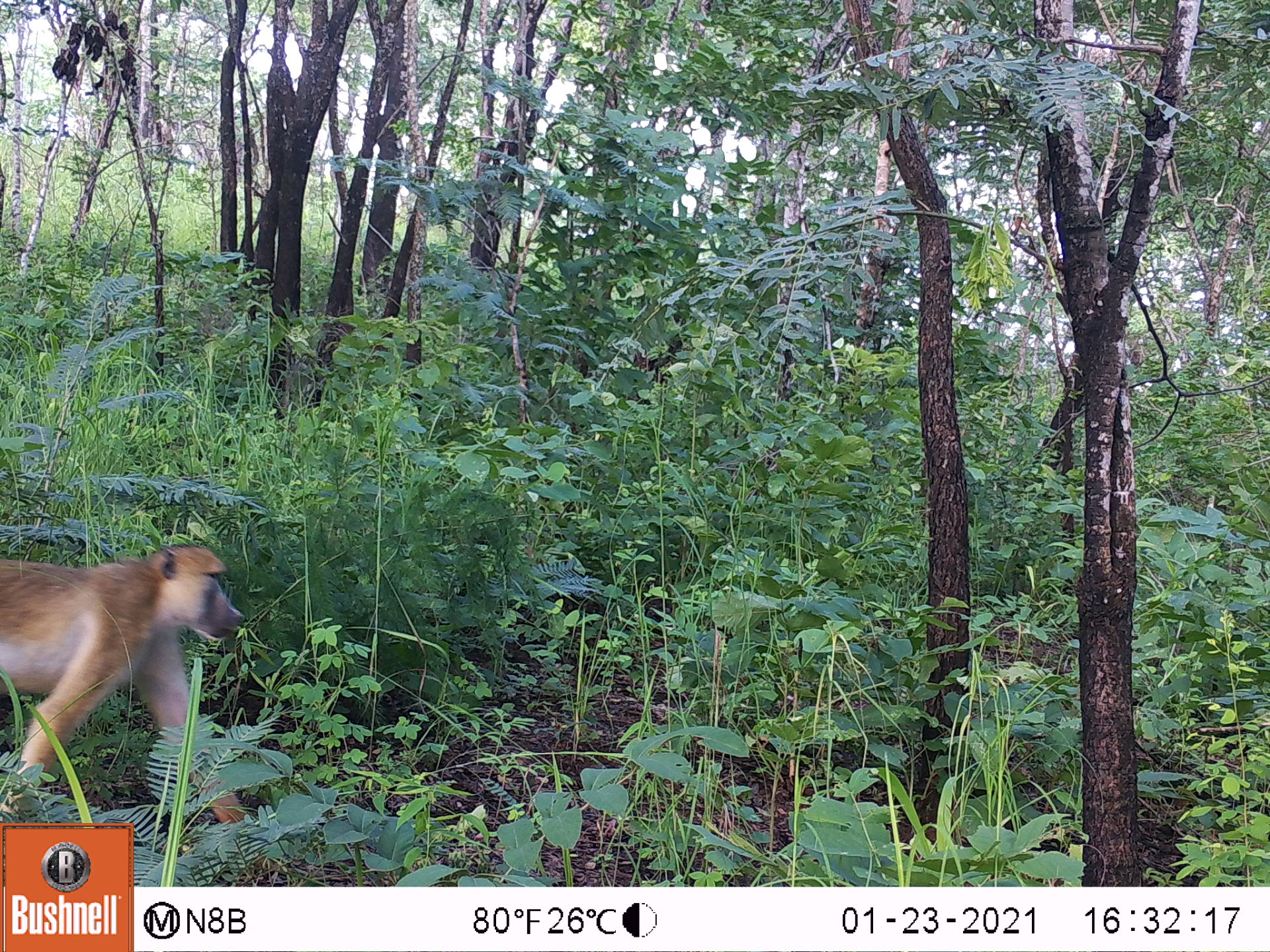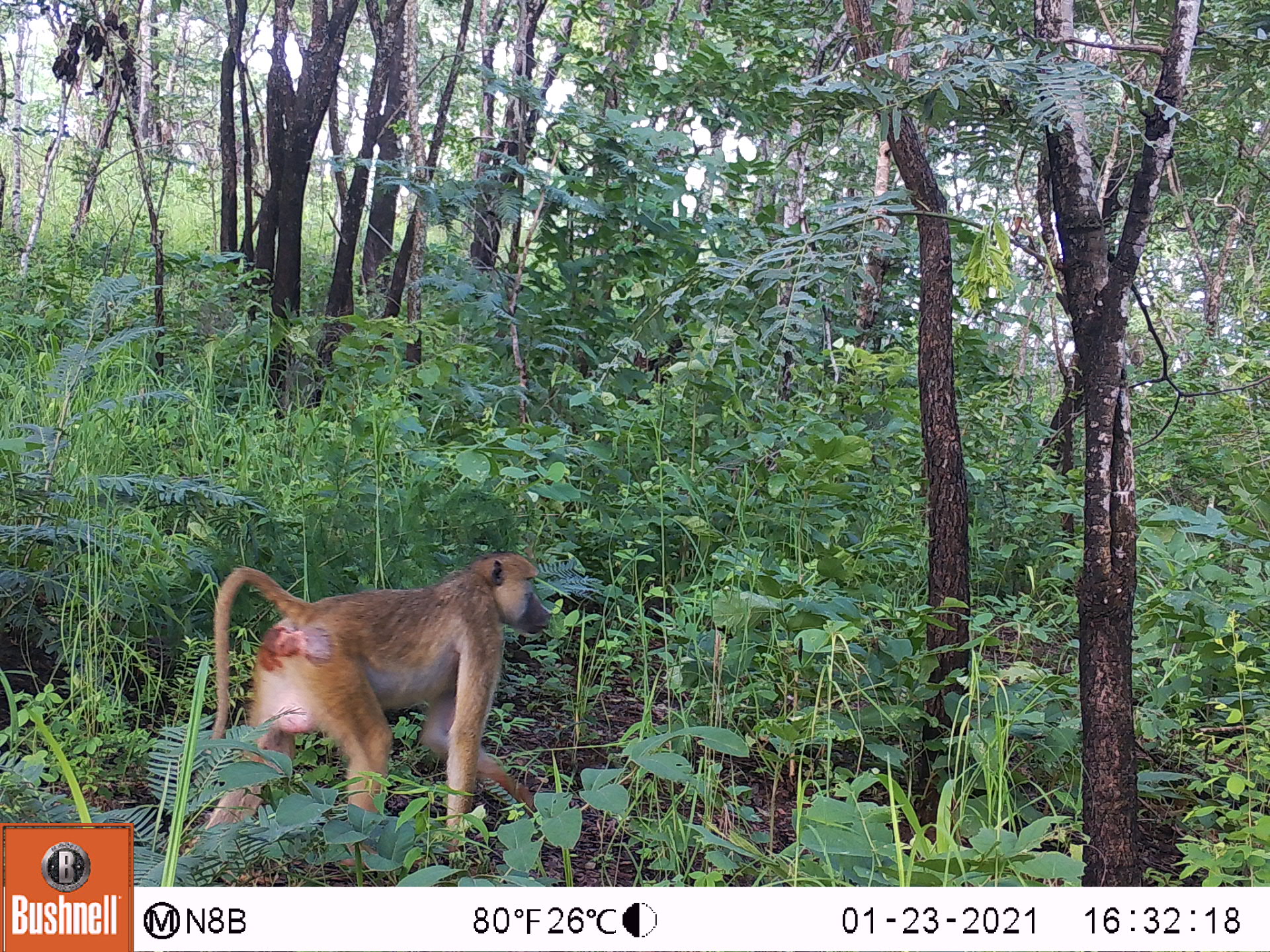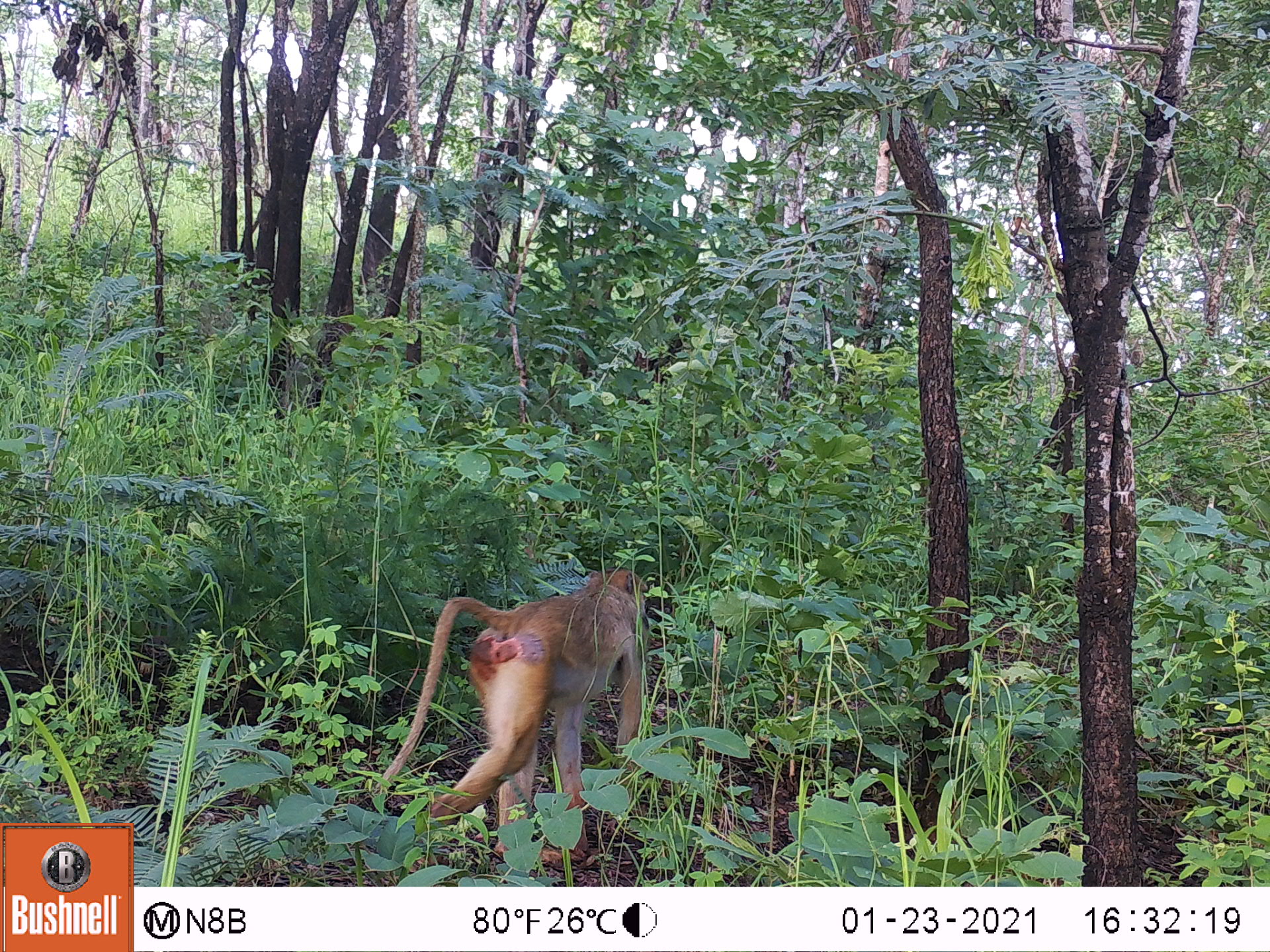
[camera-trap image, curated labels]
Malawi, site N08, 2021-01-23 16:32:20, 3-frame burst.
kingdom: Animalia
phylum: Chordata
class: Mammalia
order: Primates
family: Cercopithecidae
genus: Papio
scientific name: Papio cynocephalus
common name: yellow baboon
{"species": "yellow baboon (Papio cynocephalus)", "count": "1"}